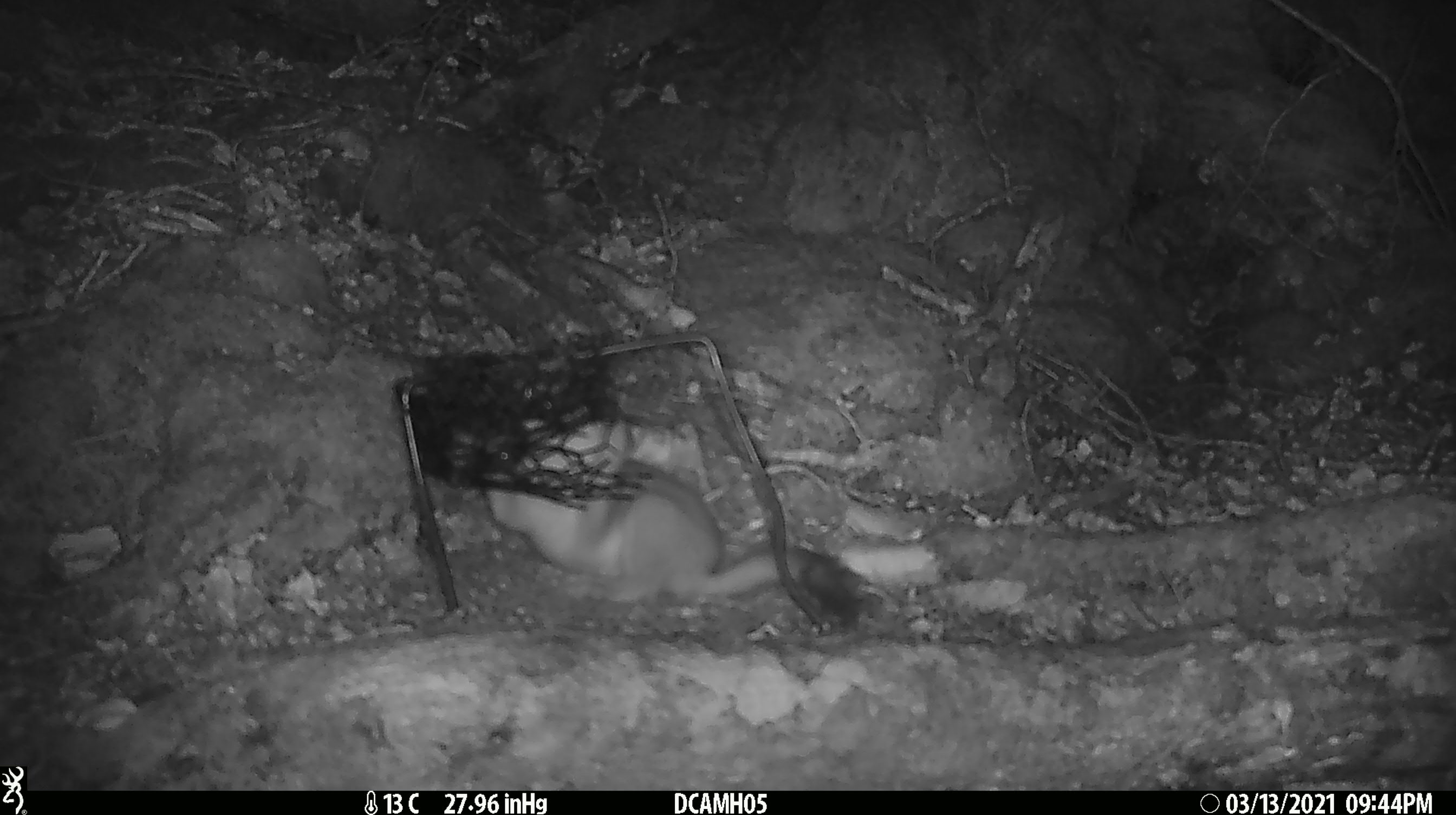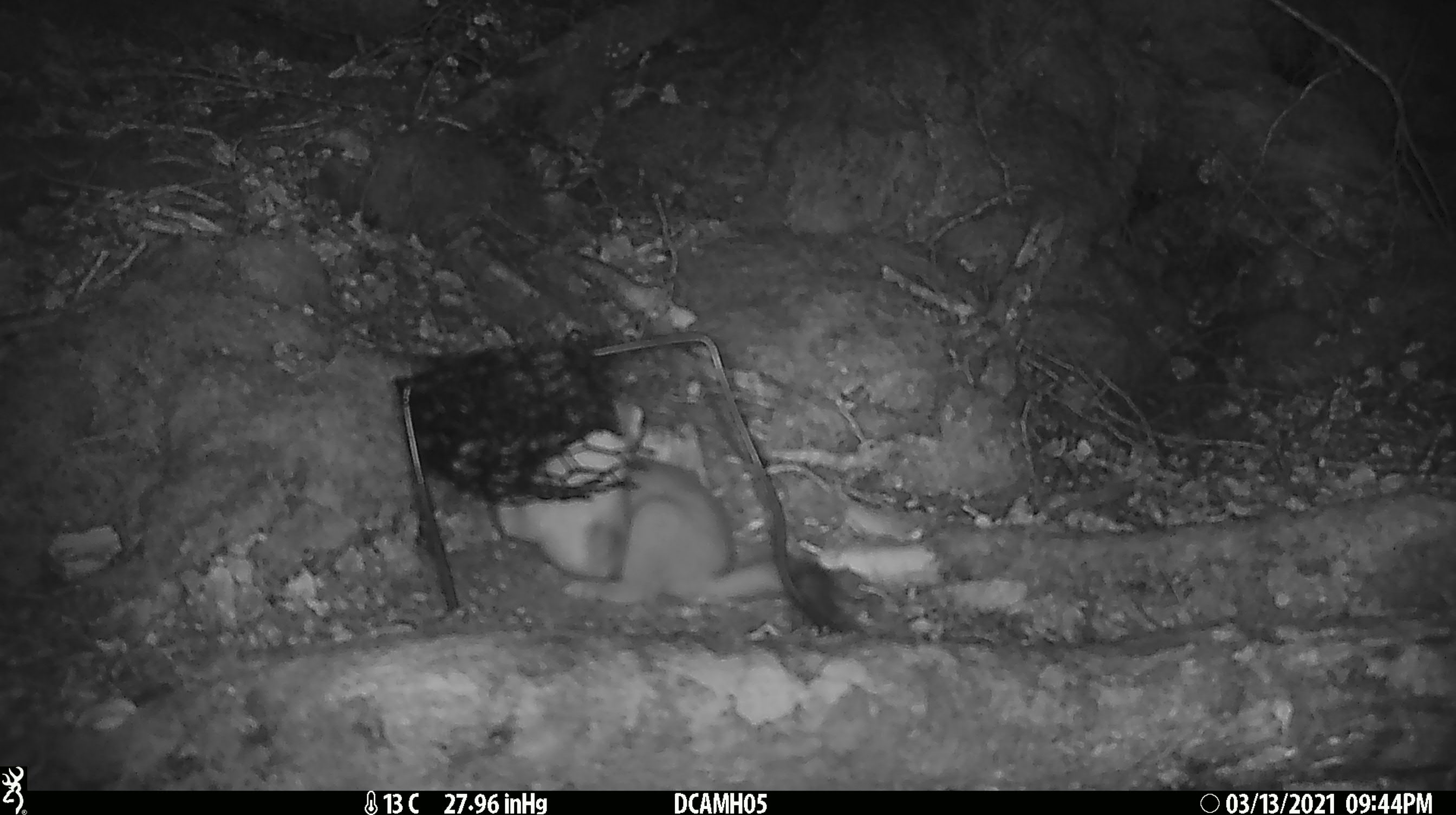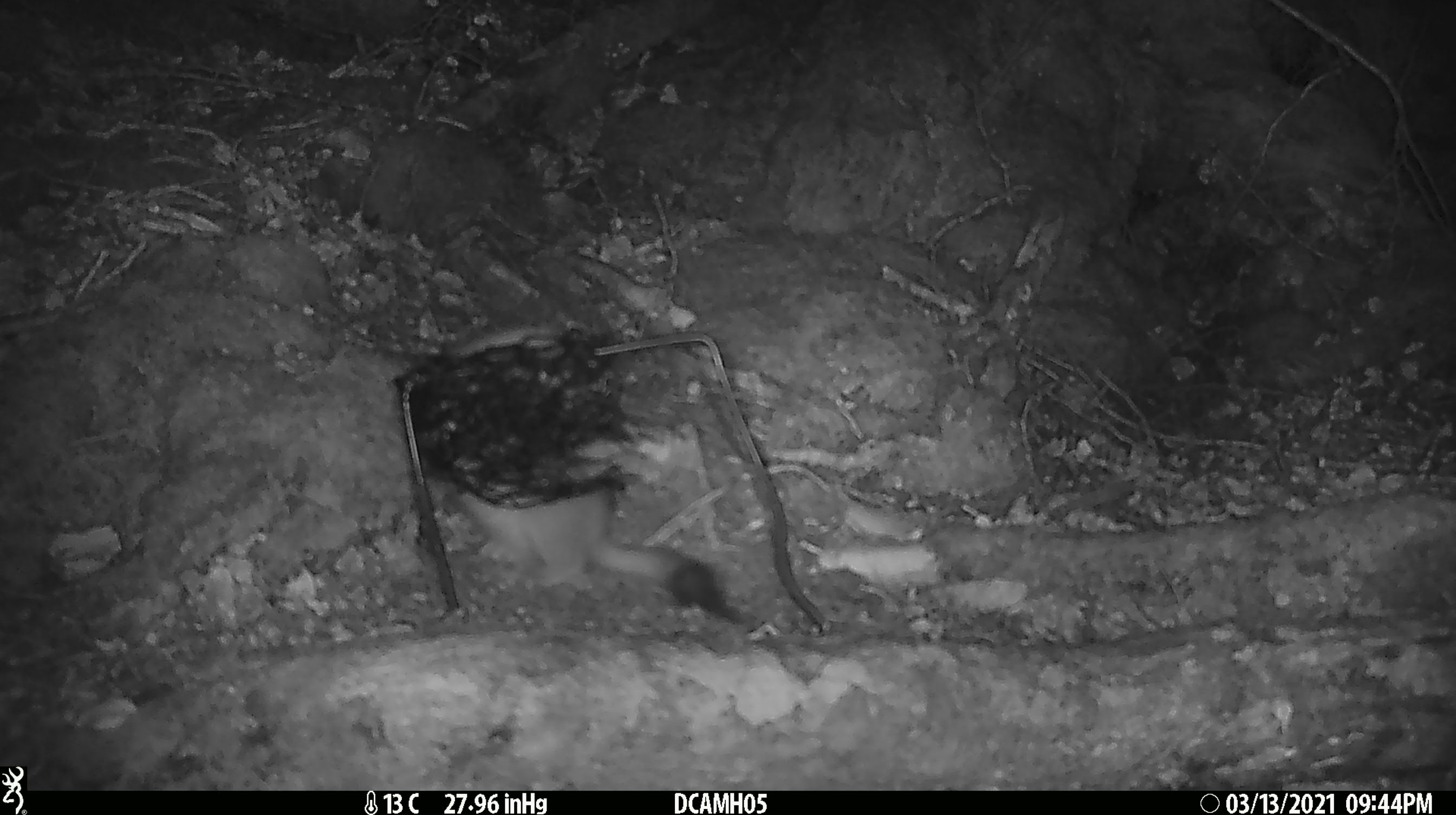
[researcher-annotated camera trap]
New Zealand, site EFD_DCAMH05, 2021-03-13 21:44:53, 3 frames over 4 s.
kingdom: Animalia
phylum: Chordata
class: Mammalia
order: Carnivora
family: Mustelidae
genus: Mustela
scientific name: Mustela erminea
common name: stoat